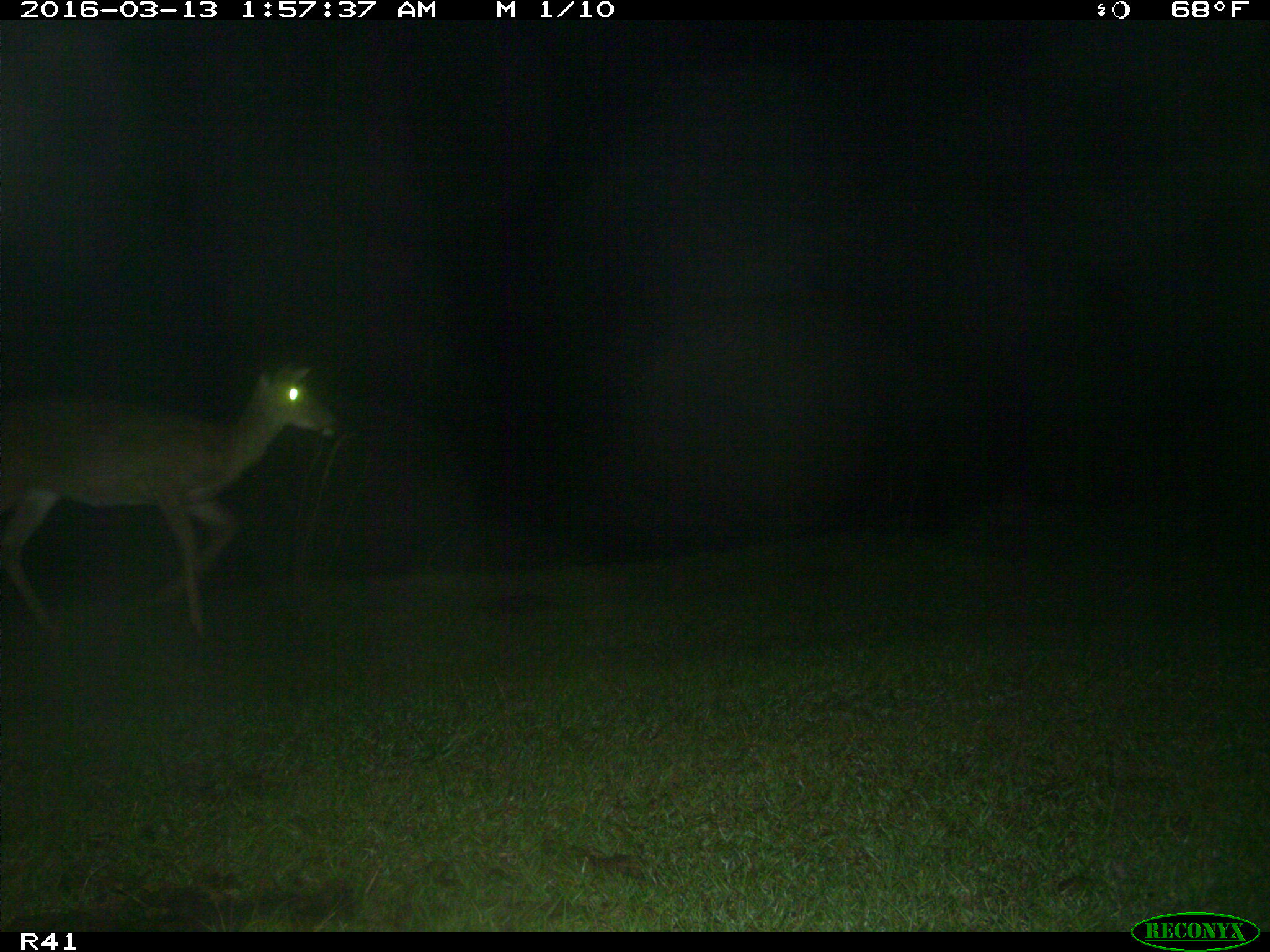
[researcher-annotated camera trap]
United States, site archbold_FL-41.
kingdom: Animalia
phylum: Chordata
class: Mammalia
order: Artiodactyla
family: Cervidae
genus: Odocoileus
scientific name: Odocoileus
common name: deer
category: unidentified deer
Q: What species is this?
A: Unidentified deer (deer) (Odocoileus).